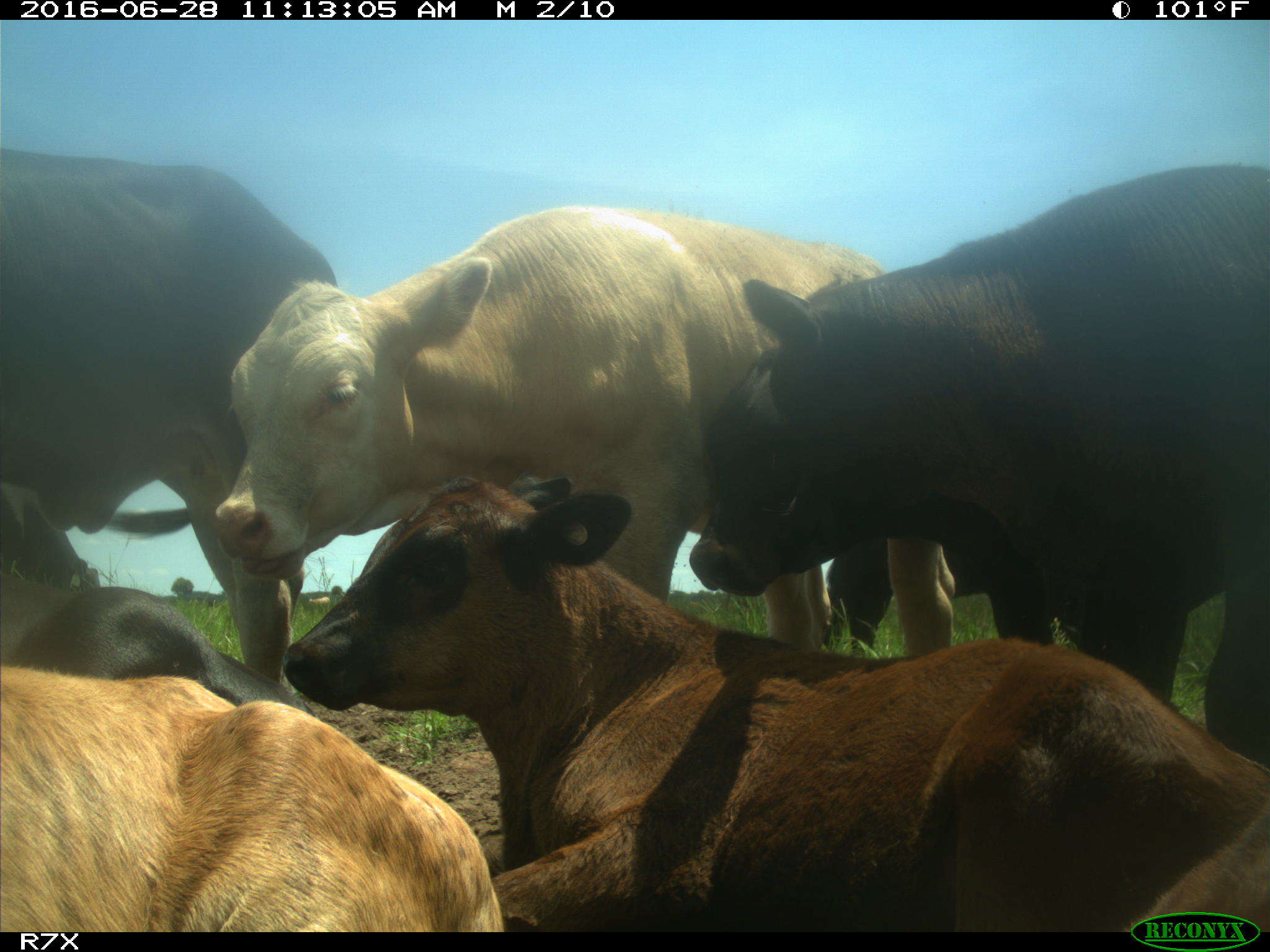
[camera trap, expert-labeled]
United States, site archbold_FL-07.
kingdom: Animalia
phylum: Chordata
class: Mammalia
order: Artiodactyla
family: Bovidae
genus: Bos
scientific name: Bos taurus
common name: domestic cow